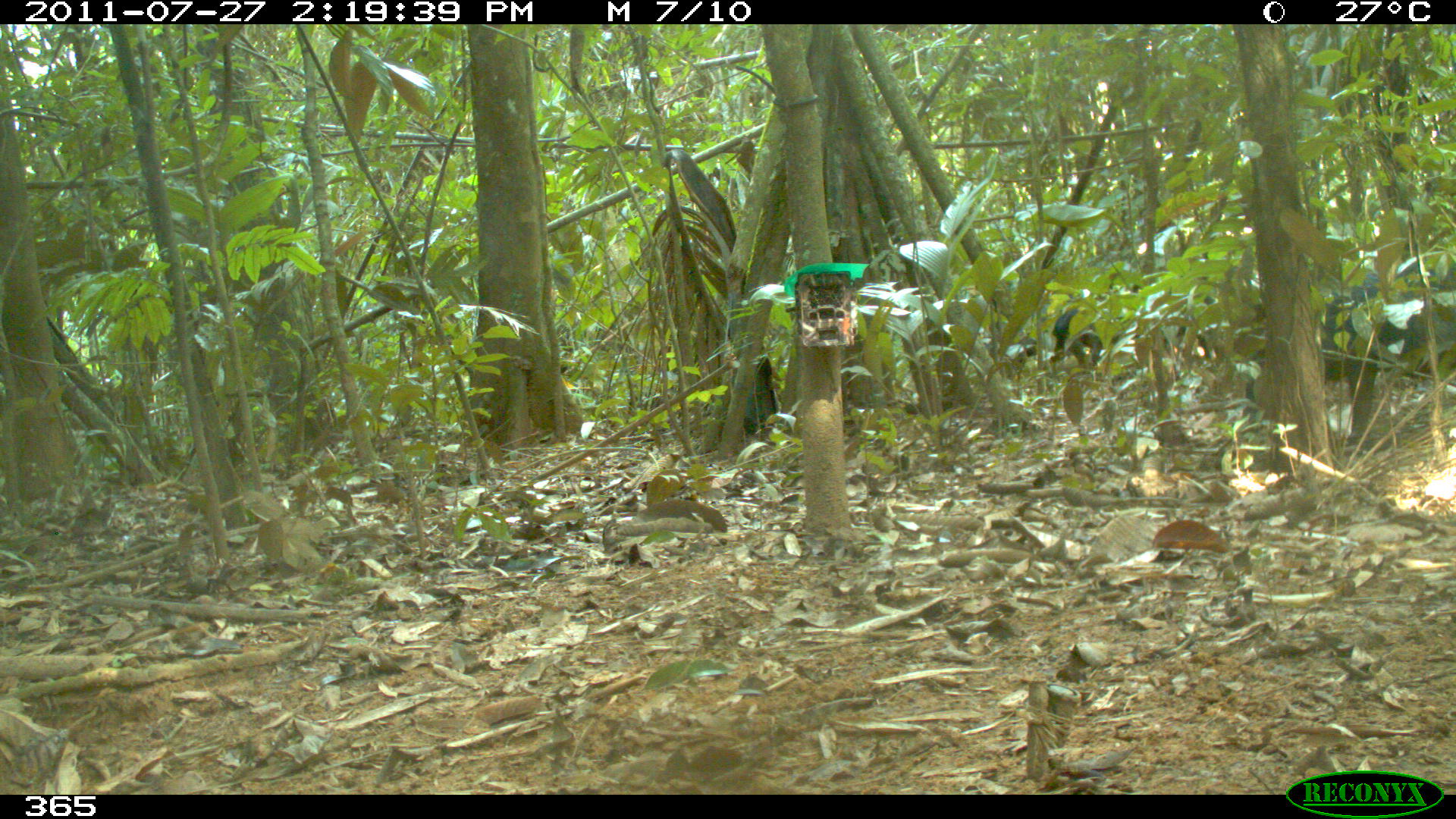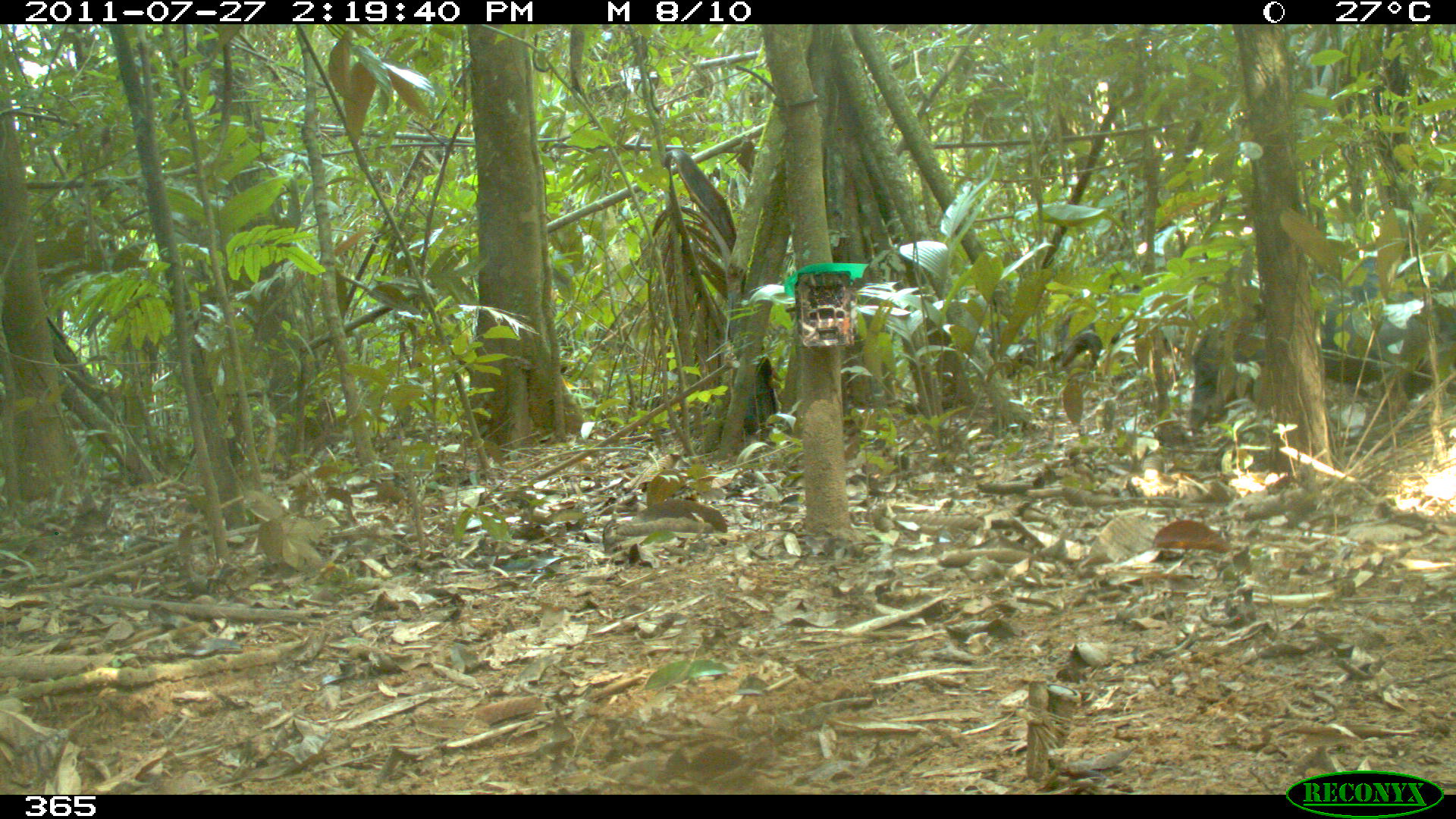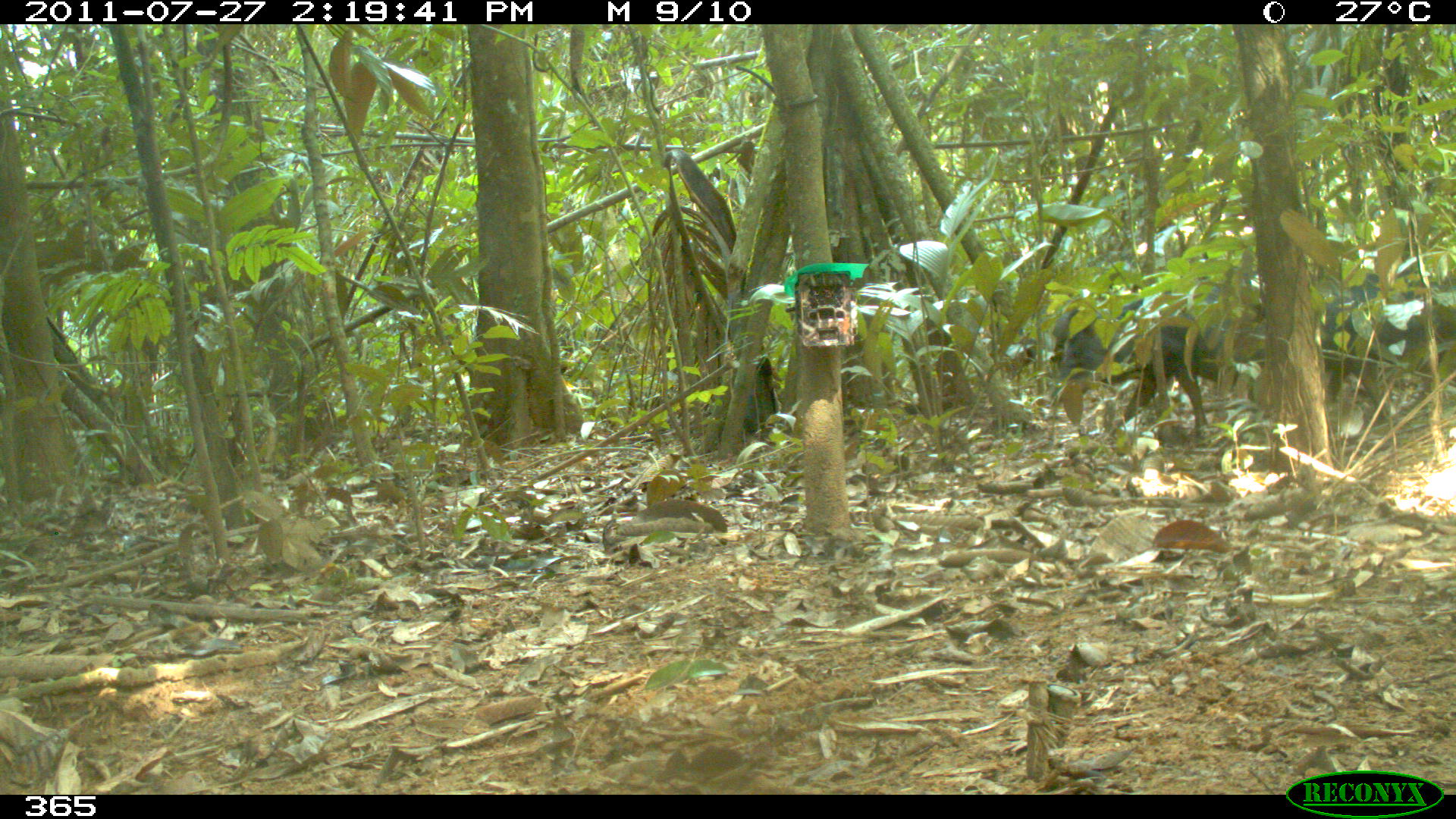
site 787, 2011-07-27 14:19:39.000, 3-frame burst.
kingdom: Animalia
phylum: Chordata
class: Mammalia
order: Artiodactyla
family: Tayassuidae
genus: Tayassu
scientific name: Tayassu pecari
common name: white-lipped peccary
Tayassu pecari (white-lipped peccary).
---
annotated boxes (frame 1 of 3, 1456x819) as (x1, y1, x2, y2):
tayassu pecari: (1054, 307, 1123, 367)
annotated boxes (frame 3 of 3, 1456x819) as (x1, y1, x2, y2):
tayassu pecari: (1050, 273, 1265, 441); (1312, 271, 1456, 419)